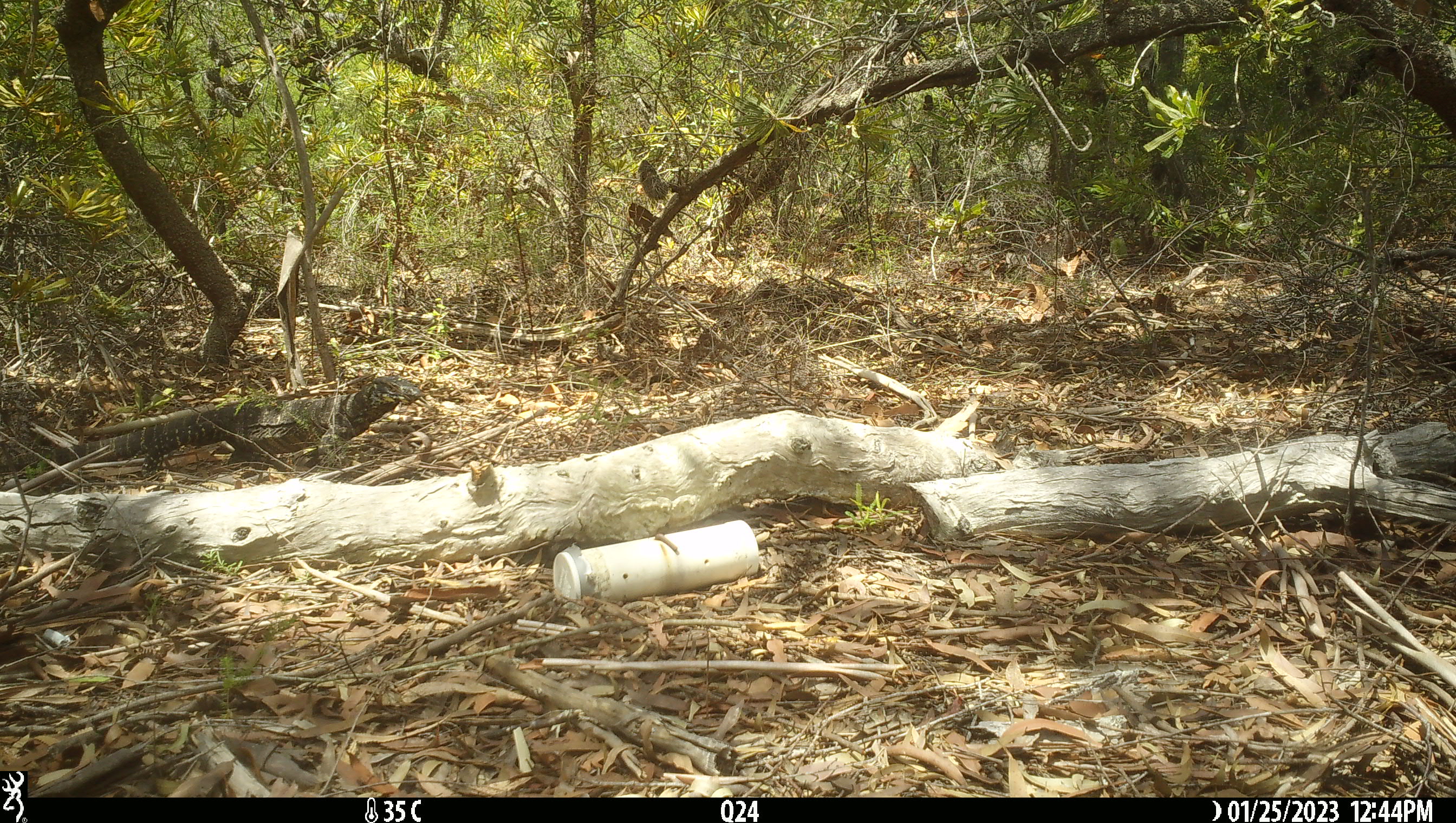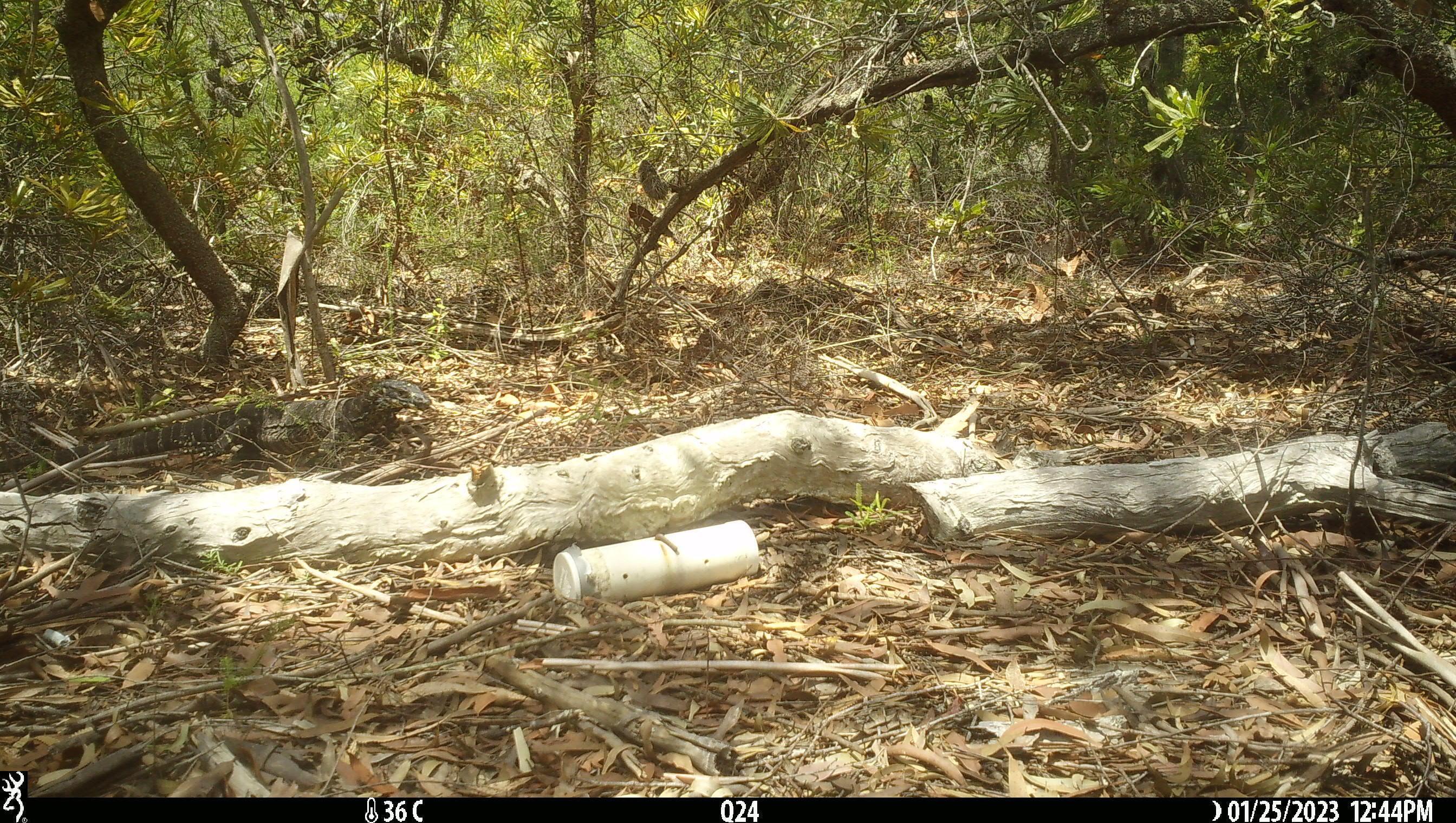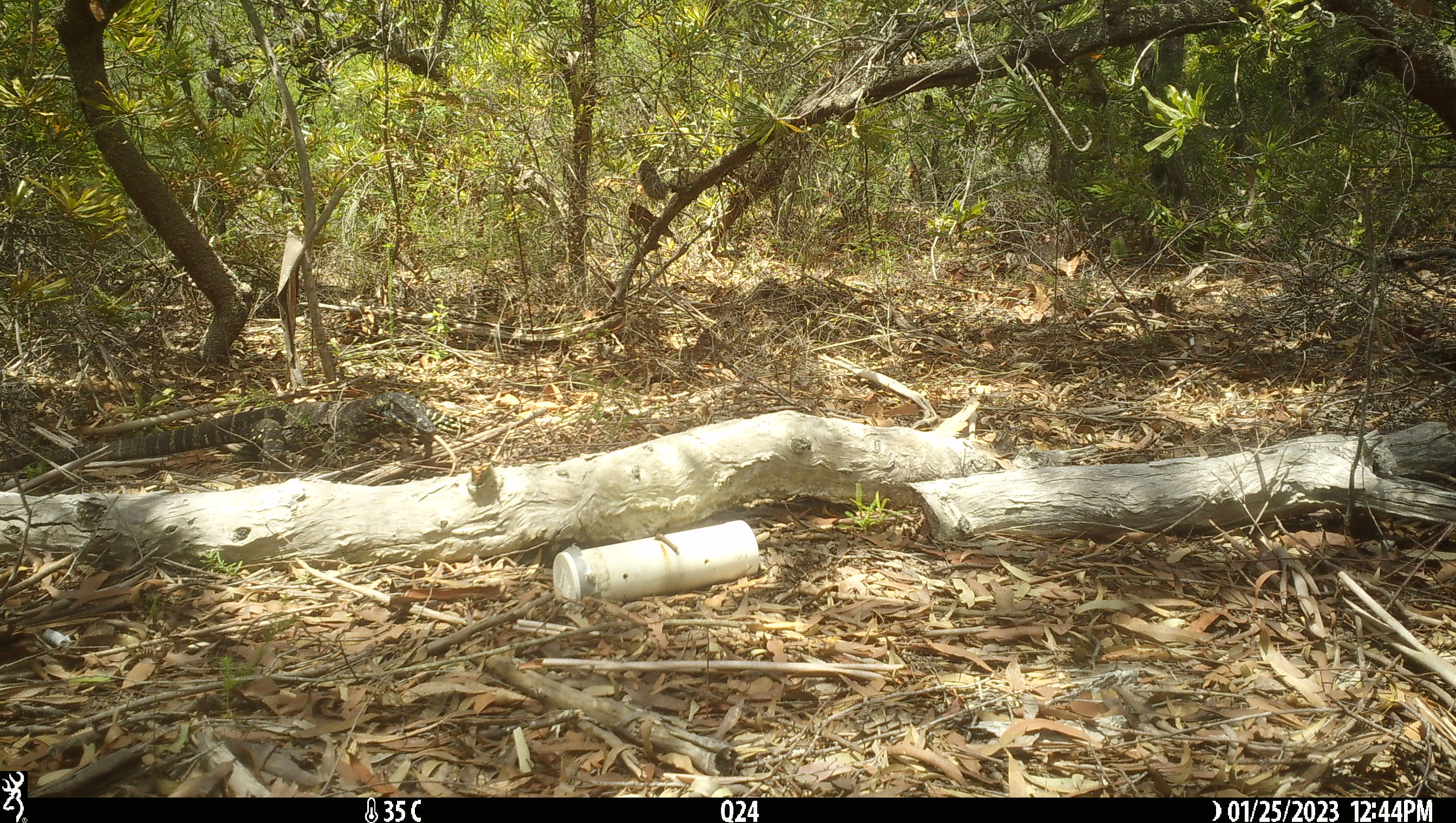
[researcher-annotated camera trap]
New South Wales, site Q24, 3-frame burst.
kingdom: Animalia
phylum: Chordata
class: Reptilia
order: Squamata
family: Varanidae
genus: Varanus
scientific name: Varanus varius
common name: lace monitor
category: goanna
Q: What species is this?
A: Goanna (lace monitor) (Varanus varius).